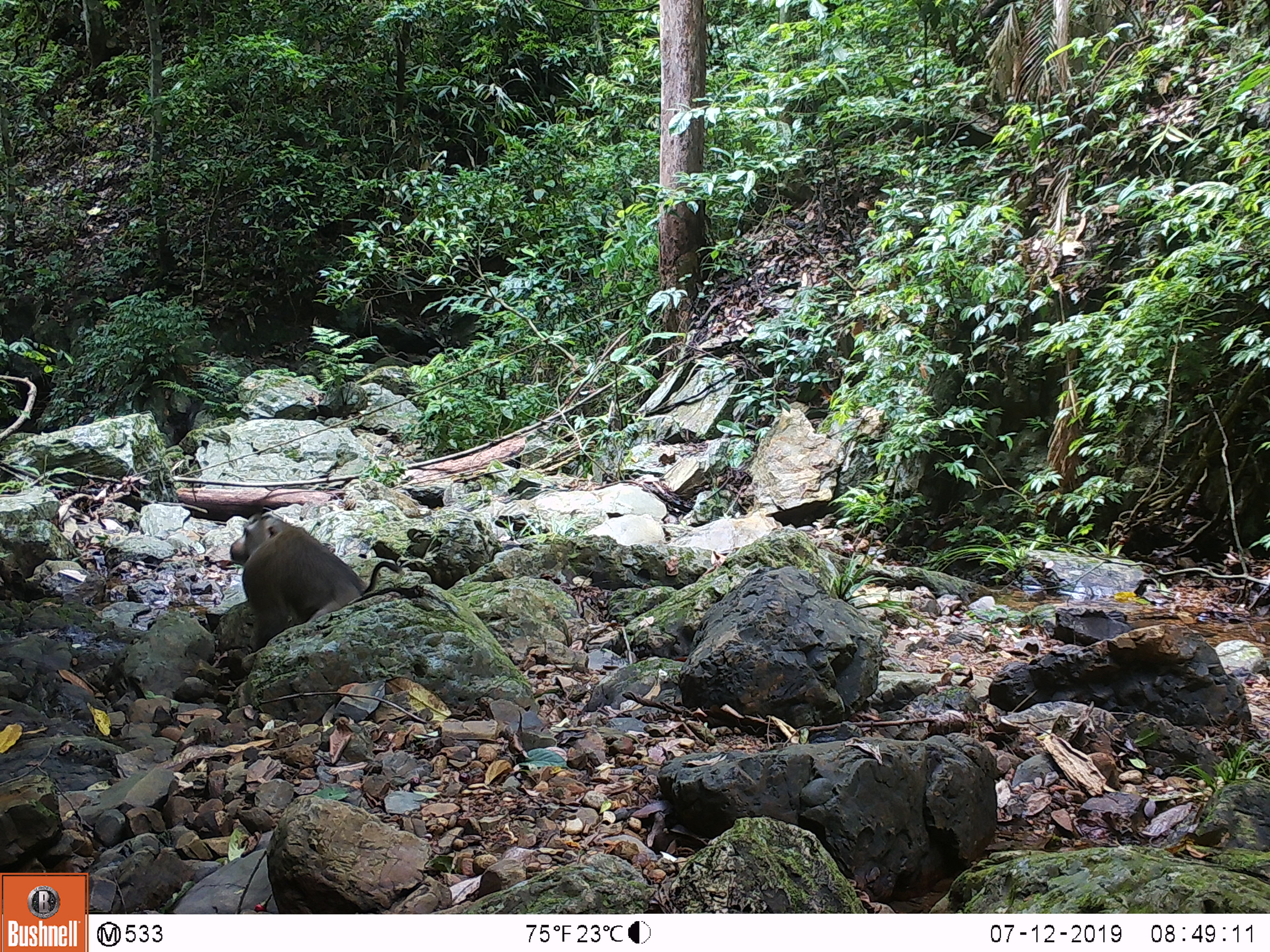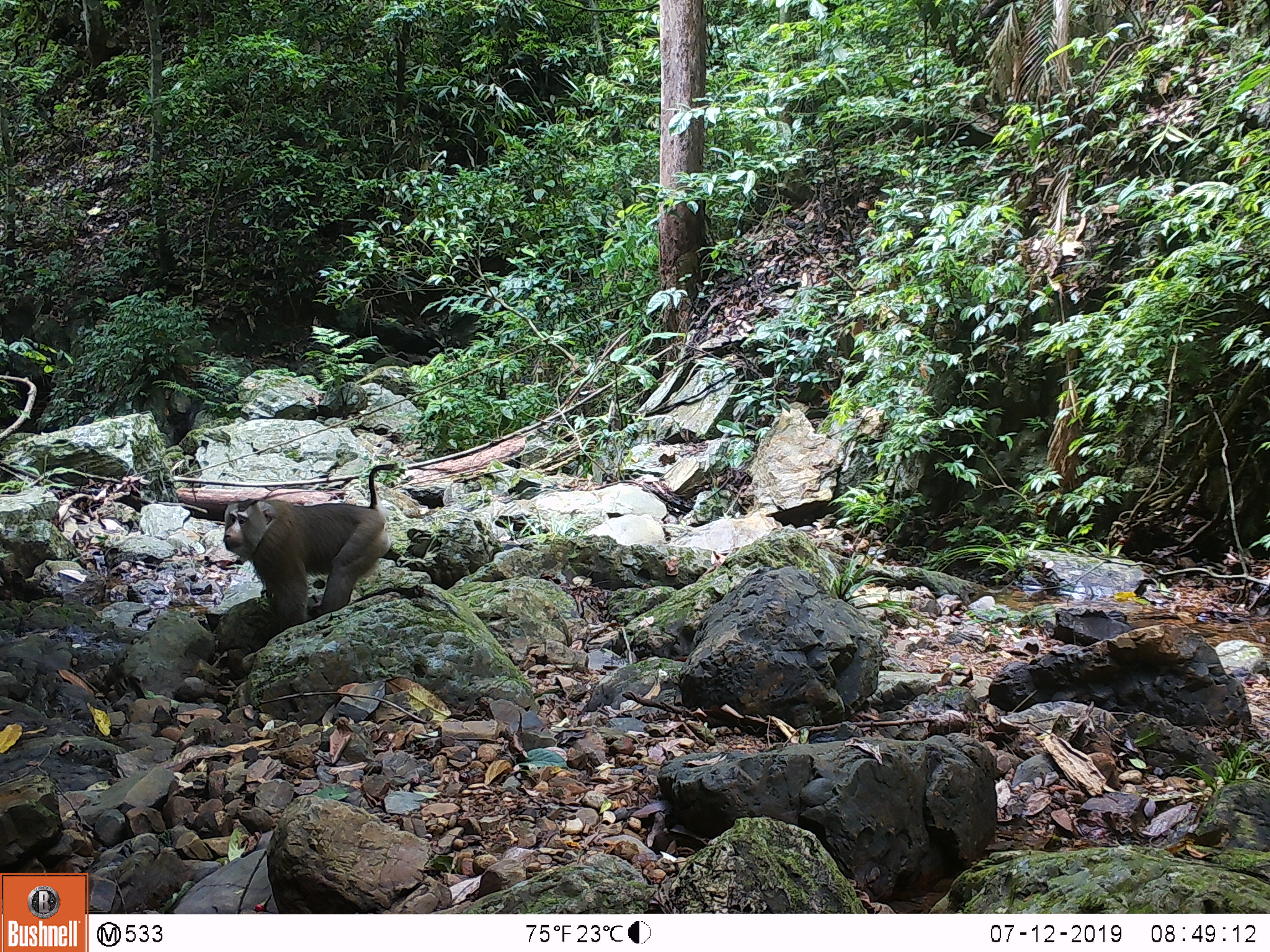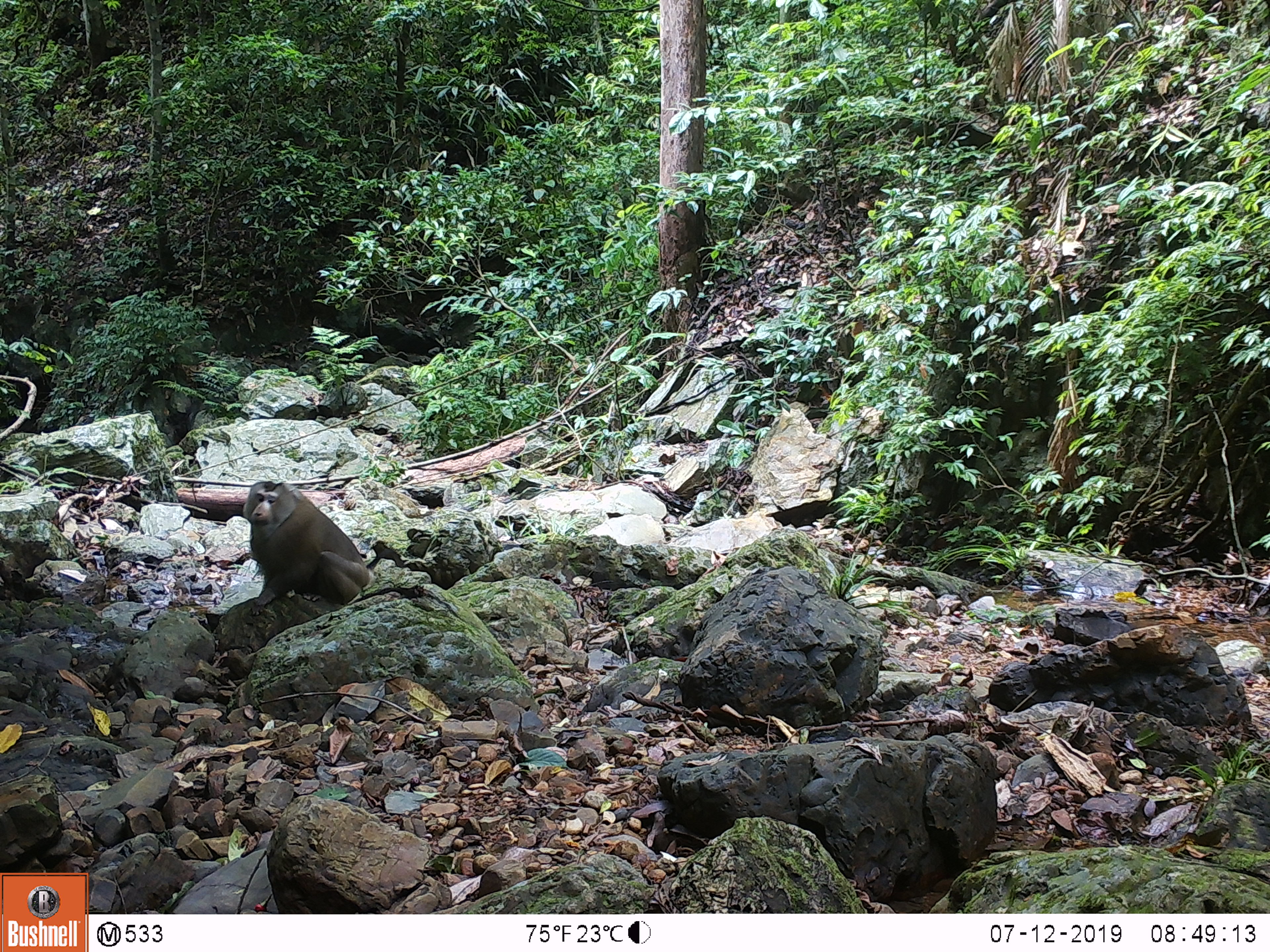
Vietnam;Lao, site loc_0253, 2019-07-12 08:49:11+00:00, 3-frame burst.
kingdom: Animalia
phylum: Chordata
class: Mammalia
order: Primates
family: Cercopithecidae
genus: Macaca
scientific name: Macaca nemestrina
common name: pig-tailed macaque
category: pig tailed macaque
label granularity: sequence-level